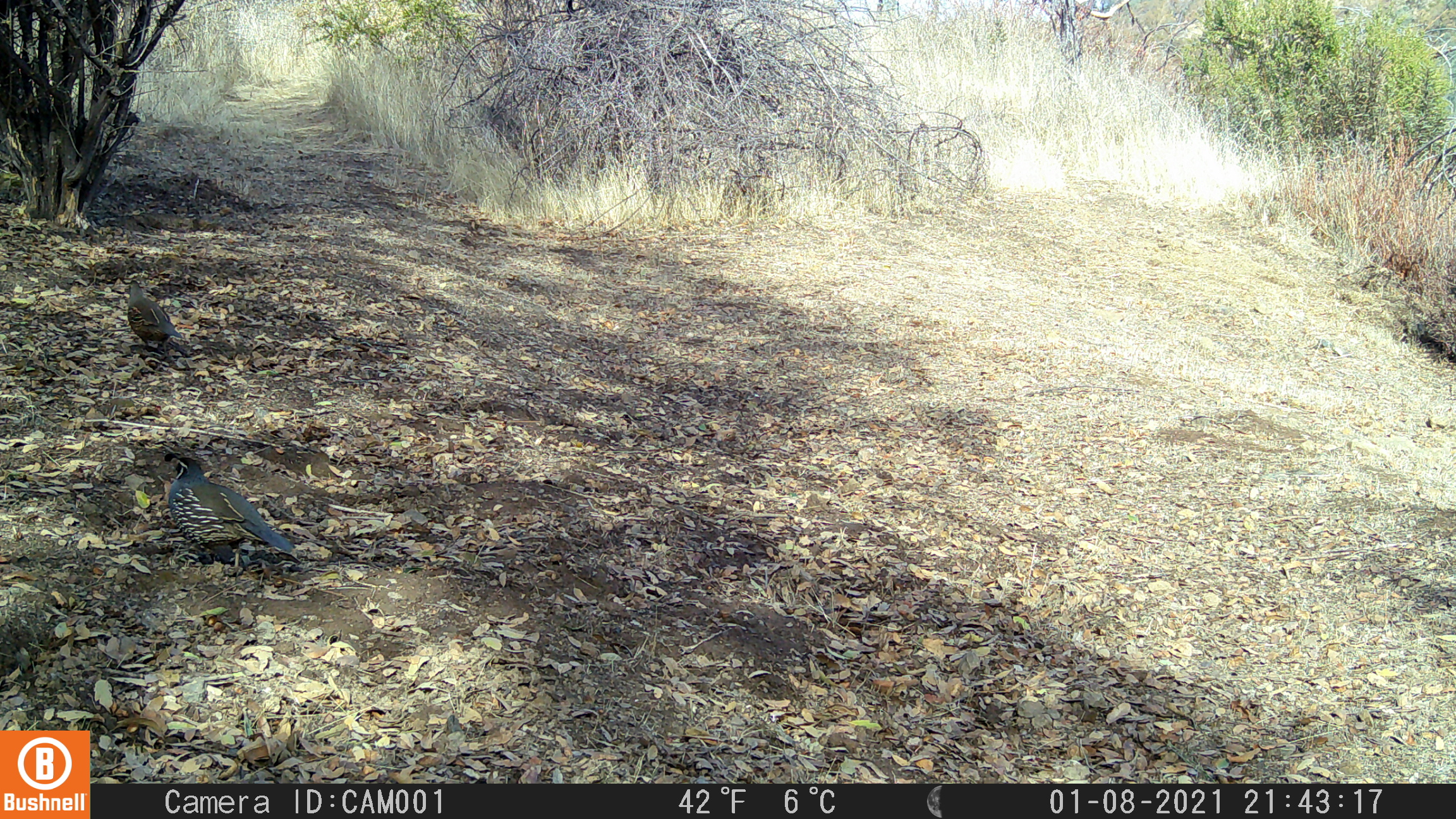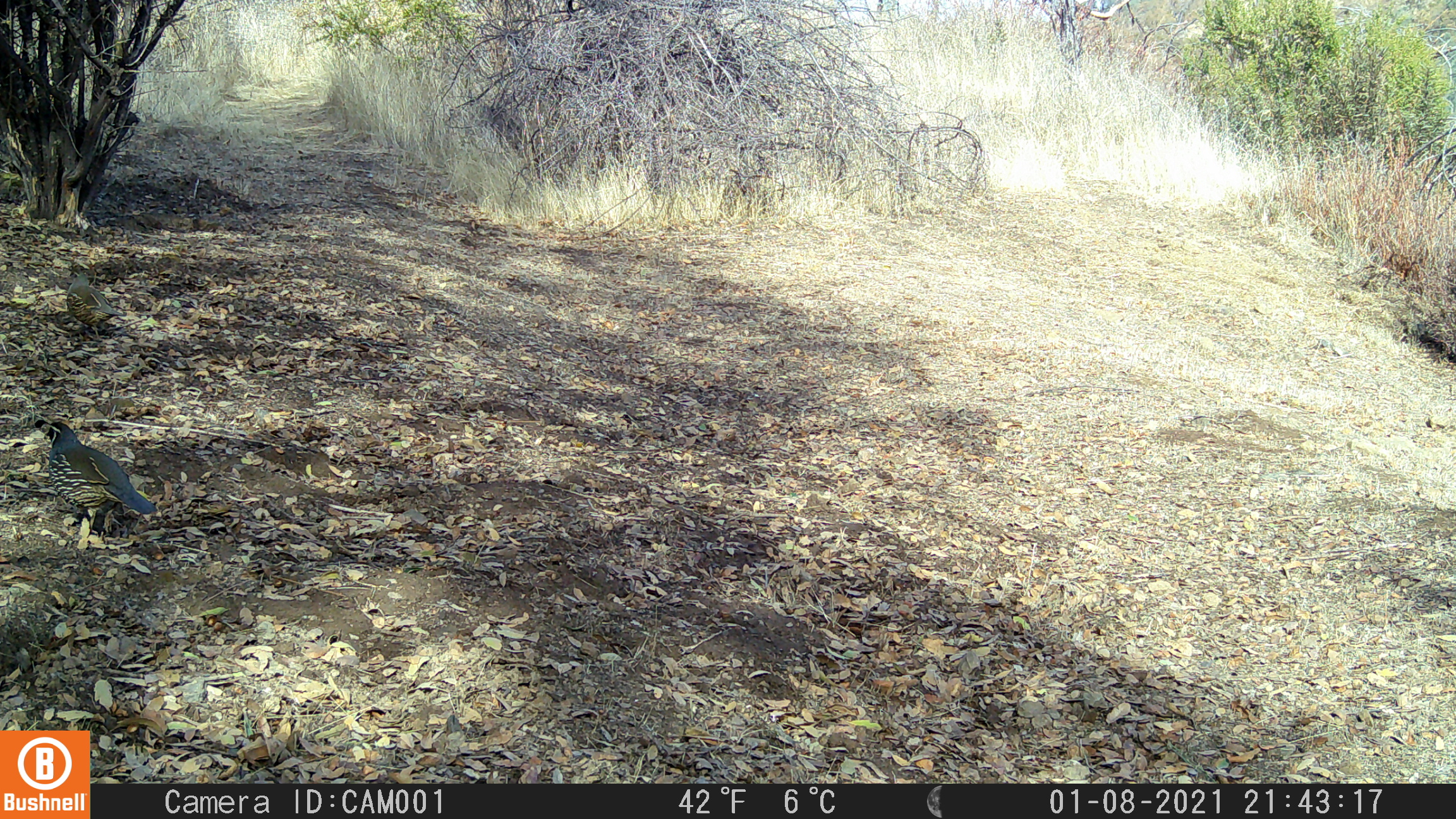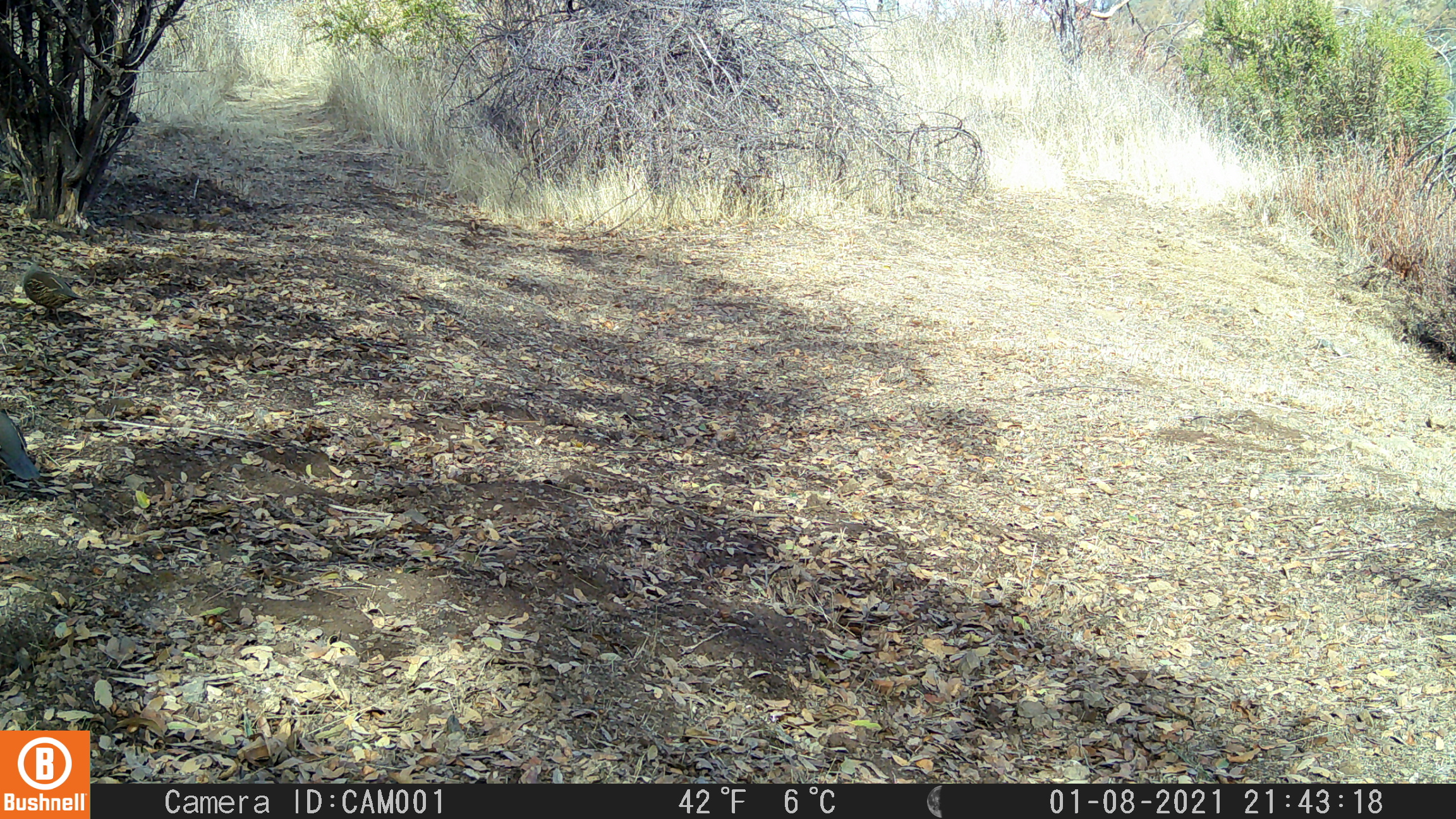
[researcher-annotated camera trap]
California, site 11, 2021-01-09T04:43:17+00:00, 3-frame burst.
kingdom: Animalia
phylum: Chordata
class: Aves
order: Galliformes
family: Odontophoridae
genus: Callipepla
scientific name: Callipepla californica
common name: california quail